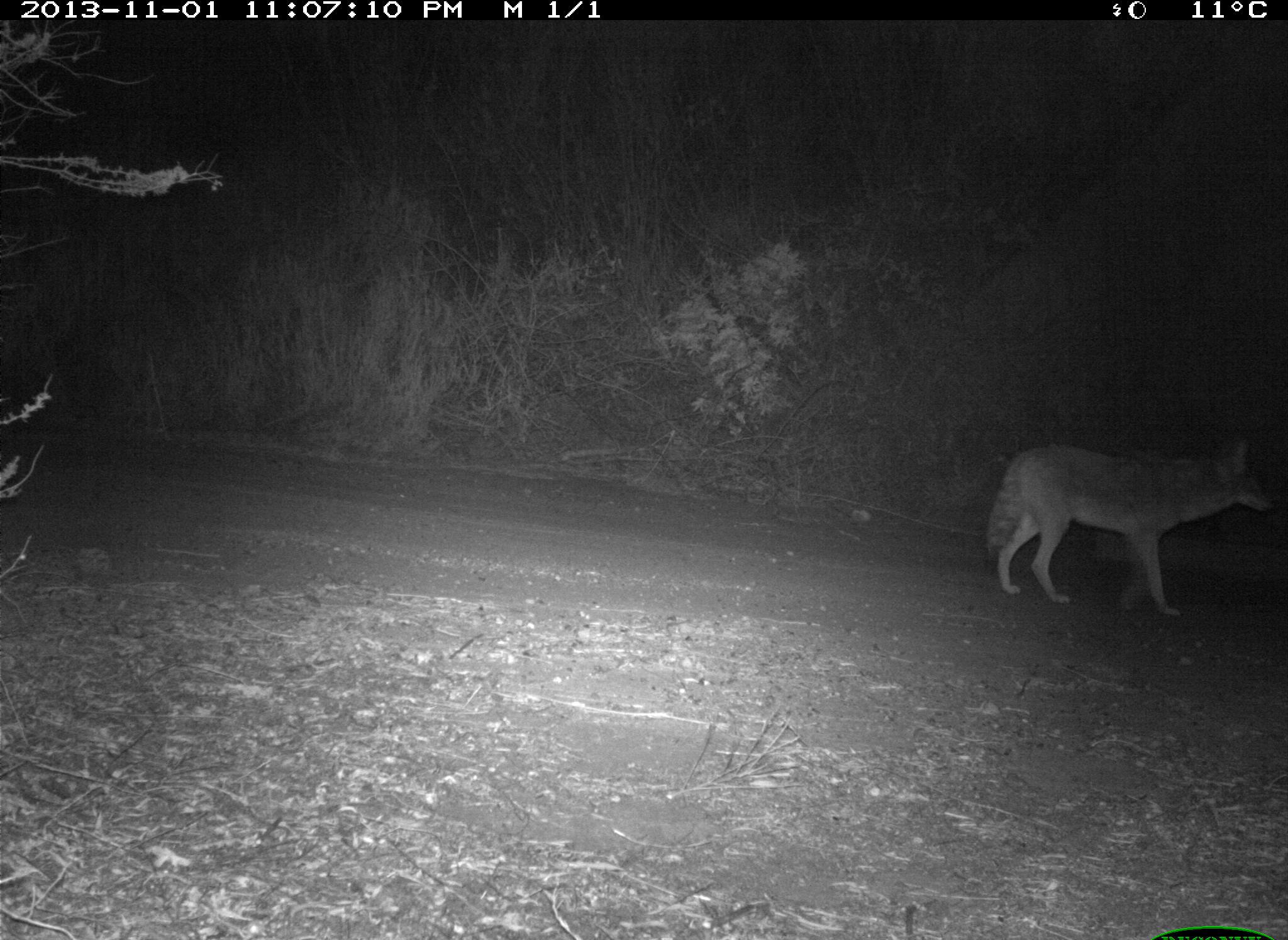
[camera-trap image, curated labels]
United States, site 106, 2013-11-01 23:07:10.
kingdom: Animalia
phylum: Chordata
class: Mammalia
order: Carnivora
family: Canidae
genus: Canis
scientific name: Canis latrans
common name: coyote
Coyote (Canis latrans).